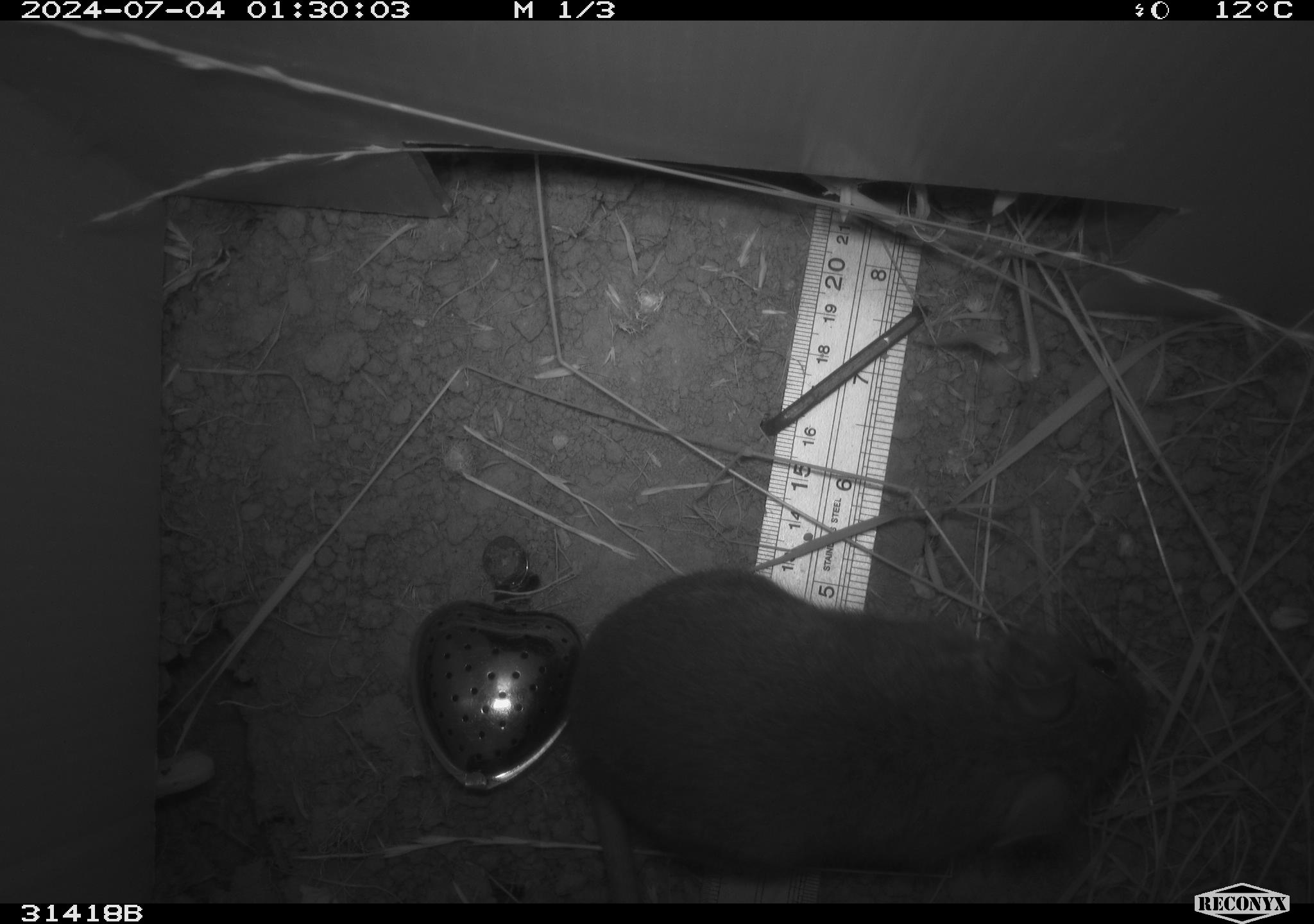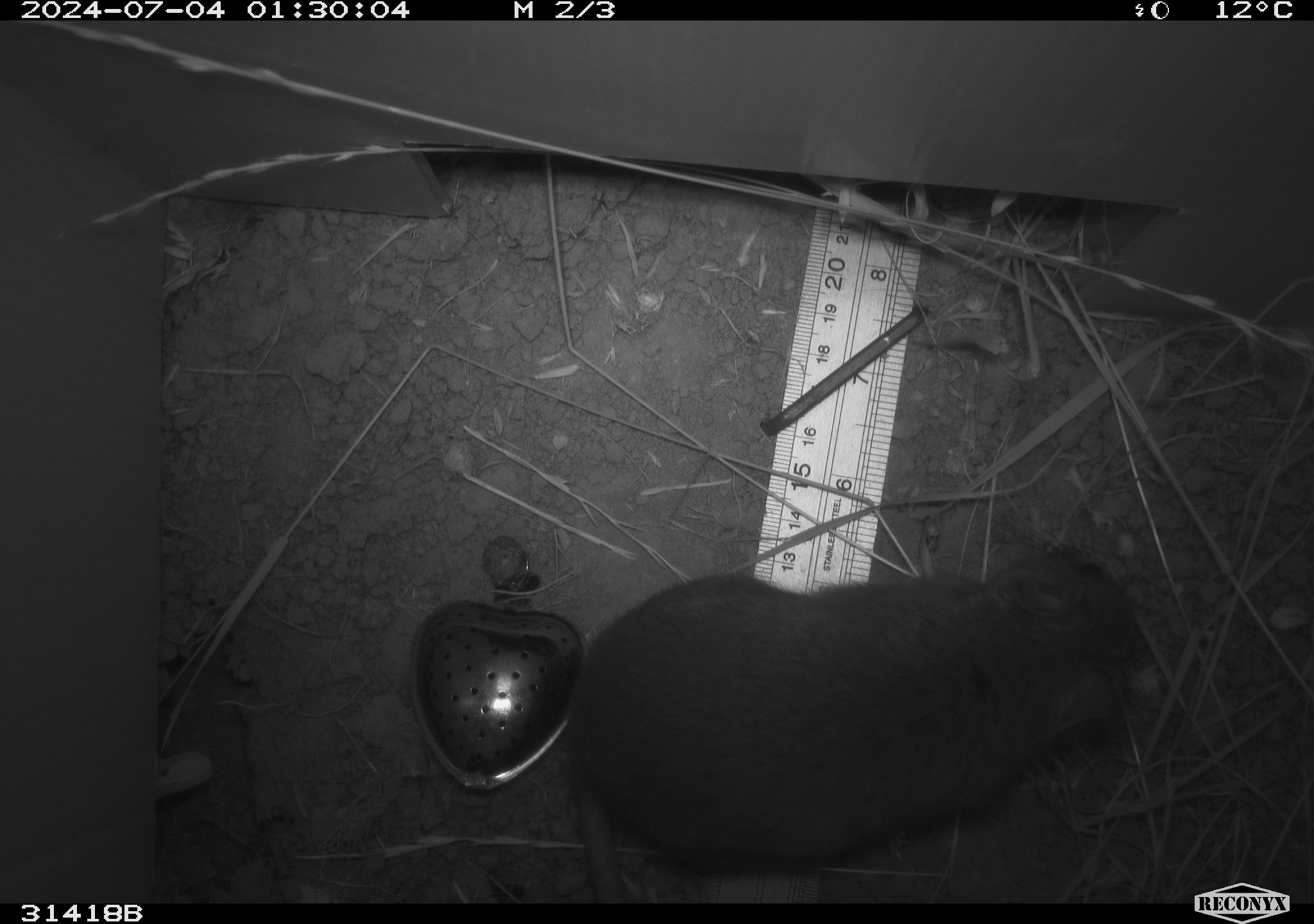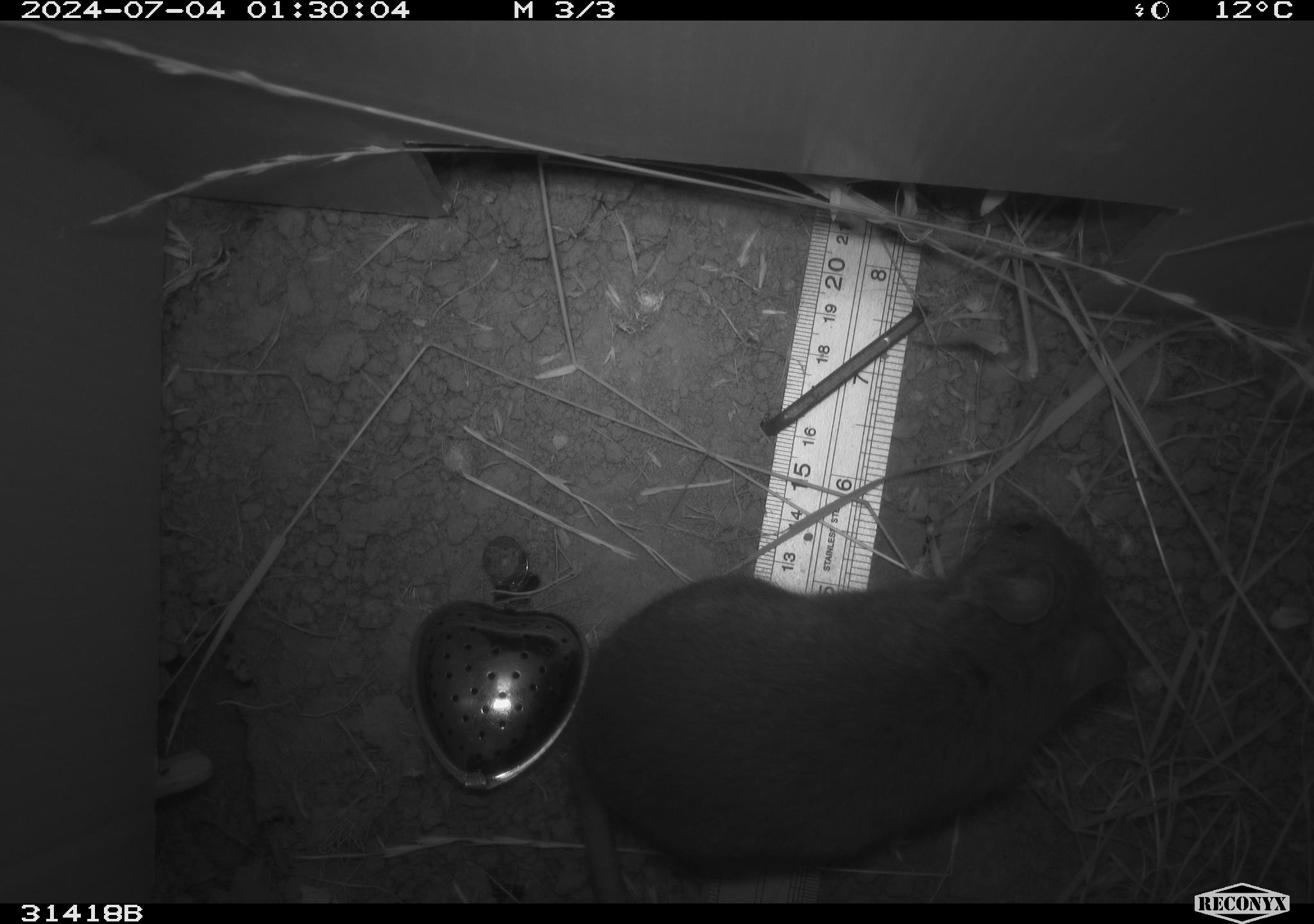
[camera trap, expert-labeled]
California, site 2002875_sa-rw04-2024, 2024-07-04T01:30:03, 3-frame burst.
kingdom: Animalia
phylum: Chordata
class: Mammalia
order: Rodentia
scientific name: Rodentia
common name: rodent